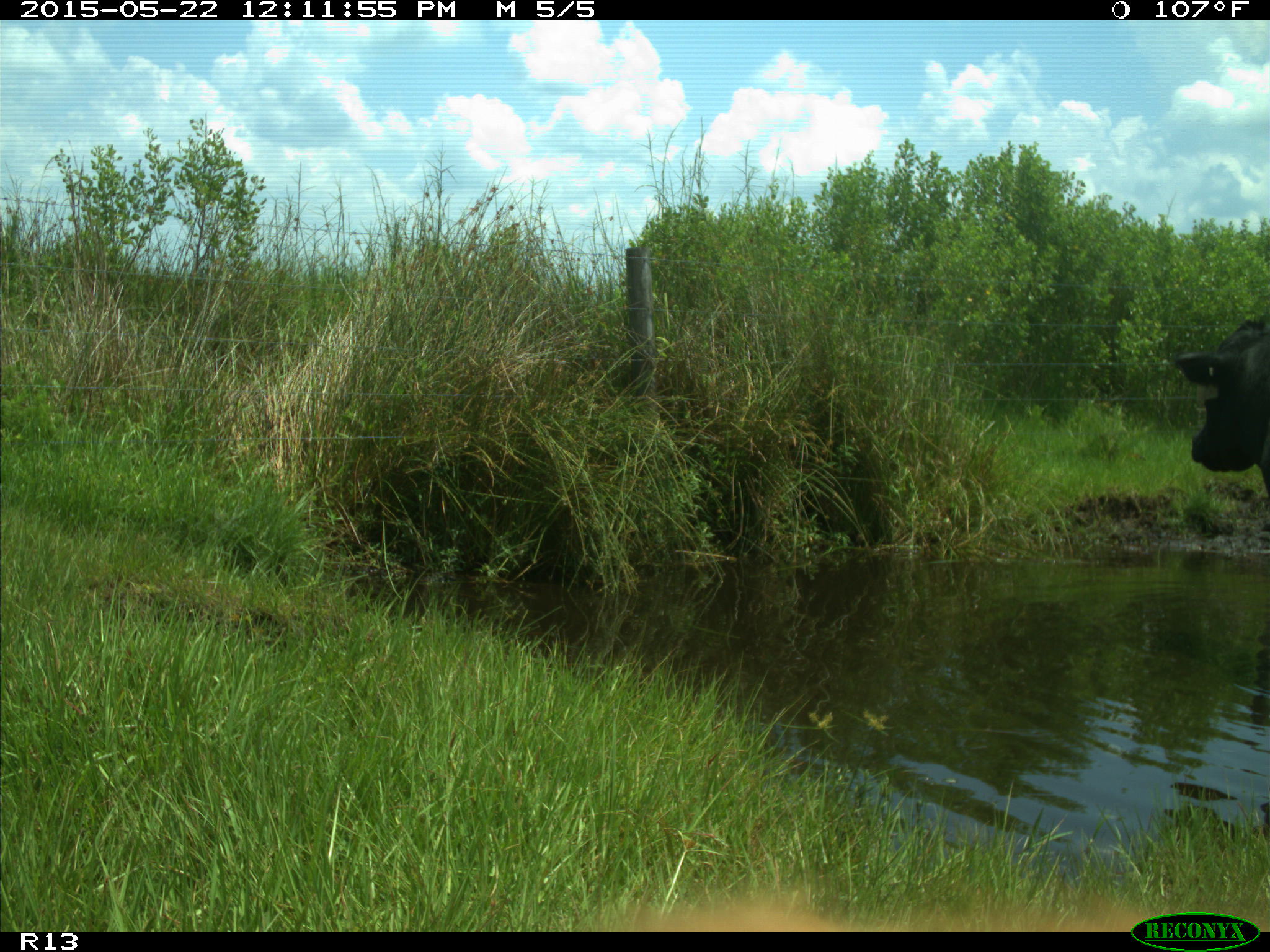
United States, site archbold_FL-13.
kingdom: Animalia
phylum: Chordata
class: Mammalia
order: Artiodactyla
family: Bovidae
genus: Bos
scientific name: Bos taurus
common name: domestic cow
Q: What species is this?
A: Bos taurus (domestic cow).